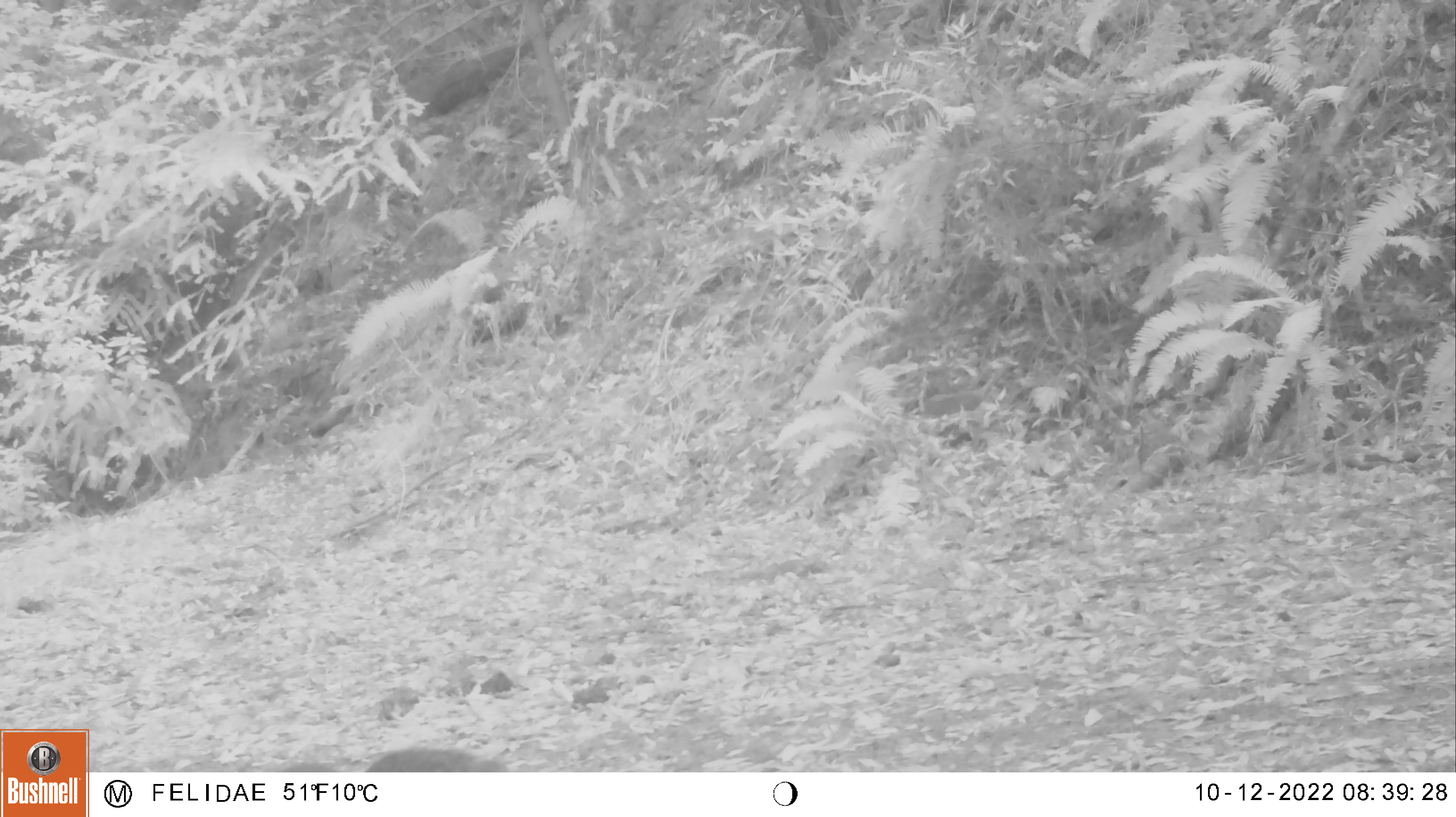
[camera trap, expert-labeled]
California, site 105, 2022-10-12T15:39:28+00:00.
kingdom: Animalia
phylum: Chordata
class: Mammalia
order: Rodentia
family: Sciuridae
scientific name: Sciuridae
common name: squirrel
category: unknown squirrel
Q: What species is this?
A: Unknown squirrel (squirrel) (Sciuridae).